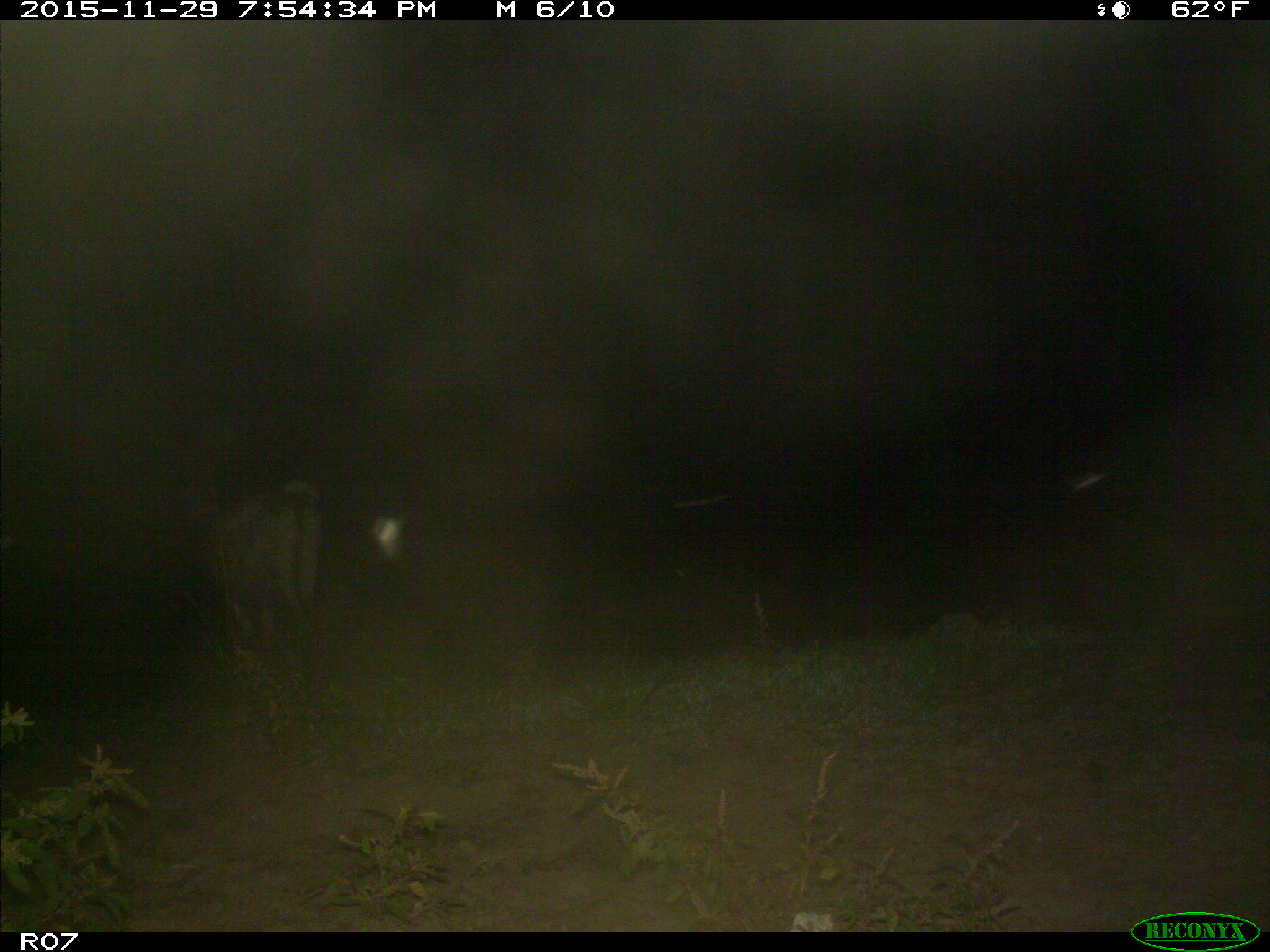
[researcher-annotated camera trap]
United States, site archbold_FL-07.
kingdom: Animalia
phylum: Chordata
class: Mammalia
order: Artiodactyla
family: Bovidae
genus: Bos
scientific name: Bos taurus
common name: domestic cow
Bos taurus (domestic cow).